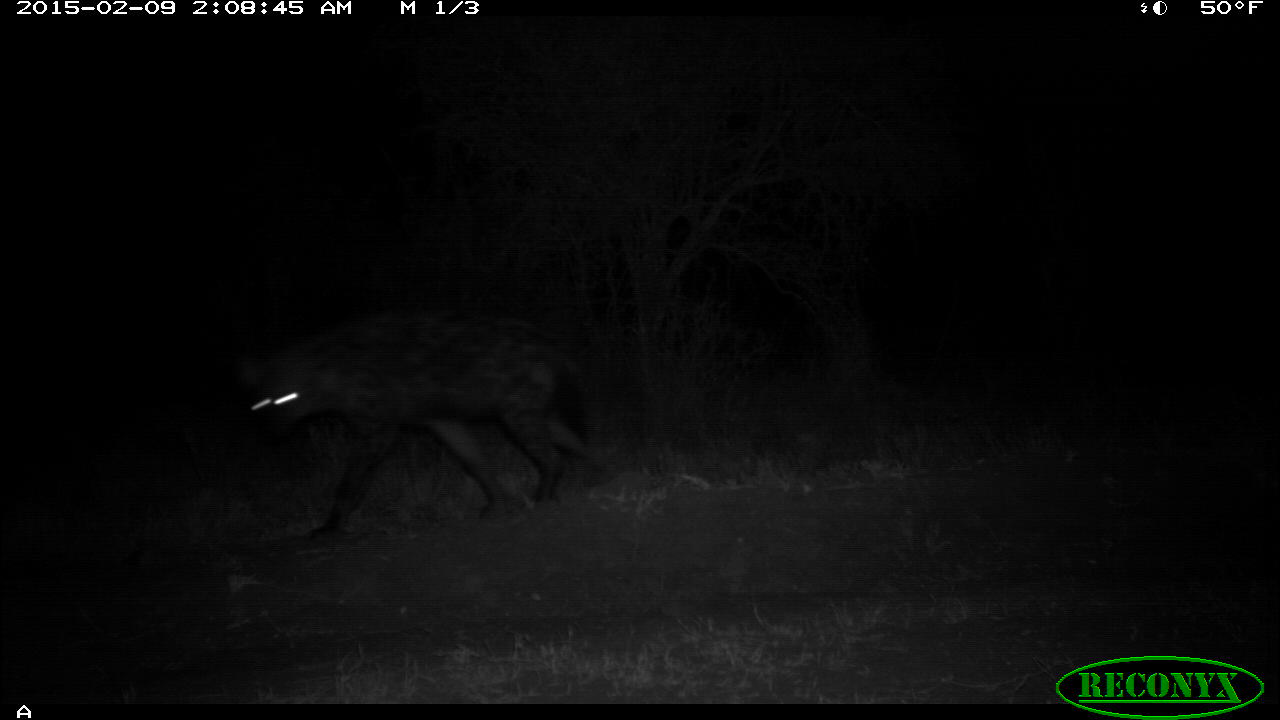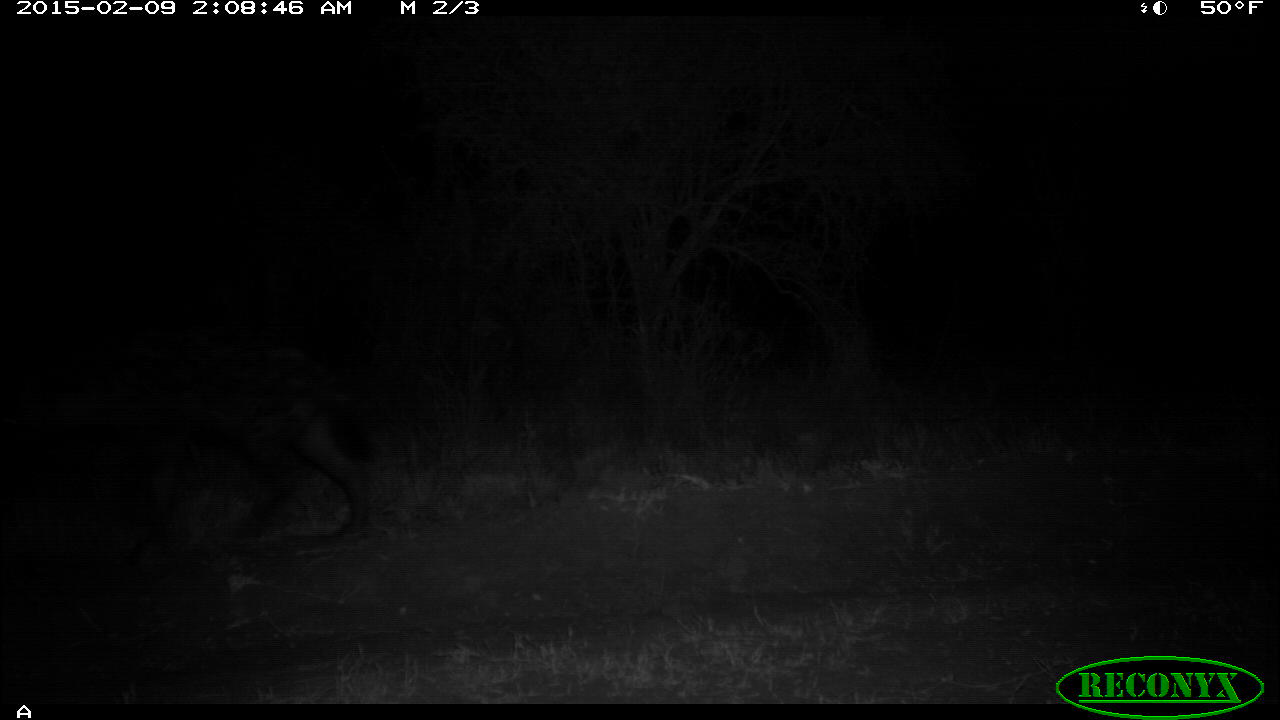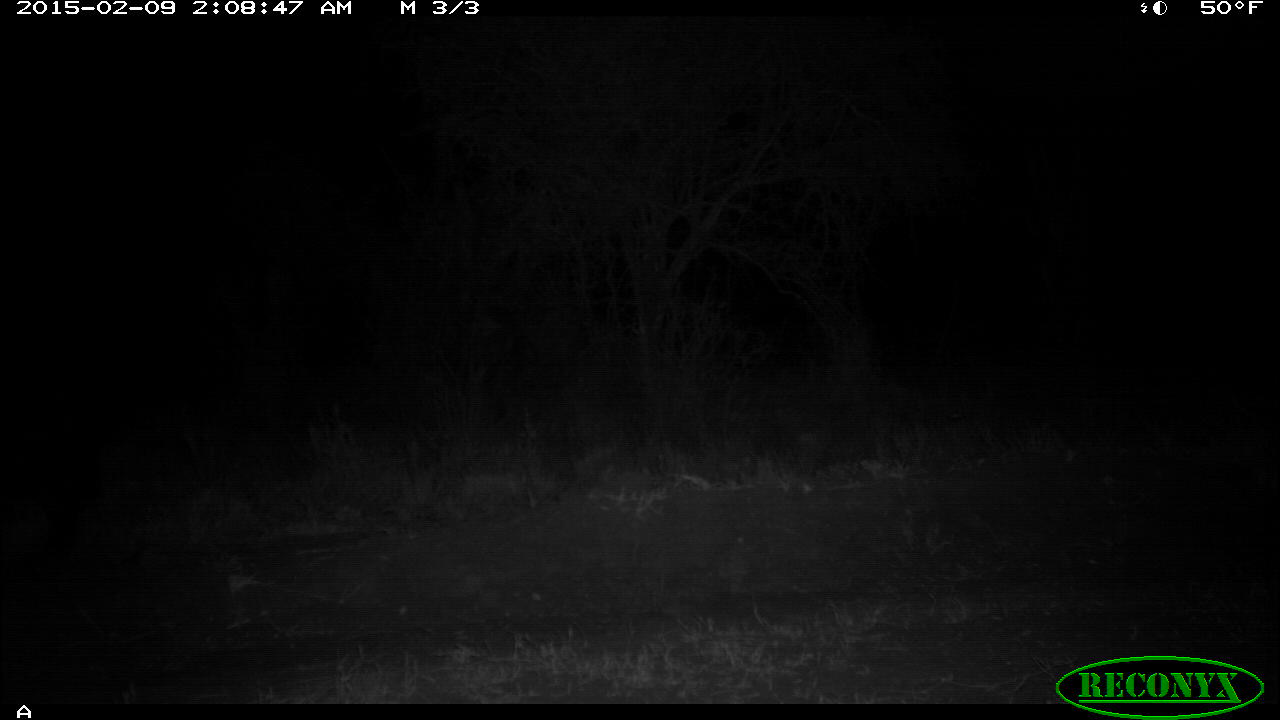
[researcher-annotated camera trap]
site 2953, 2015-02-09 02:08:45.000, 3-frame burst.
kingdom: Animalia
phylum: Chordata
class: Mammalia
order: Carnivora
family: Hyaenidae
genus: Crocuta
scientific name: Crocuta crocuta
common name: spotted hyena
Crocuta crocuta (spotted hyena), count 1.